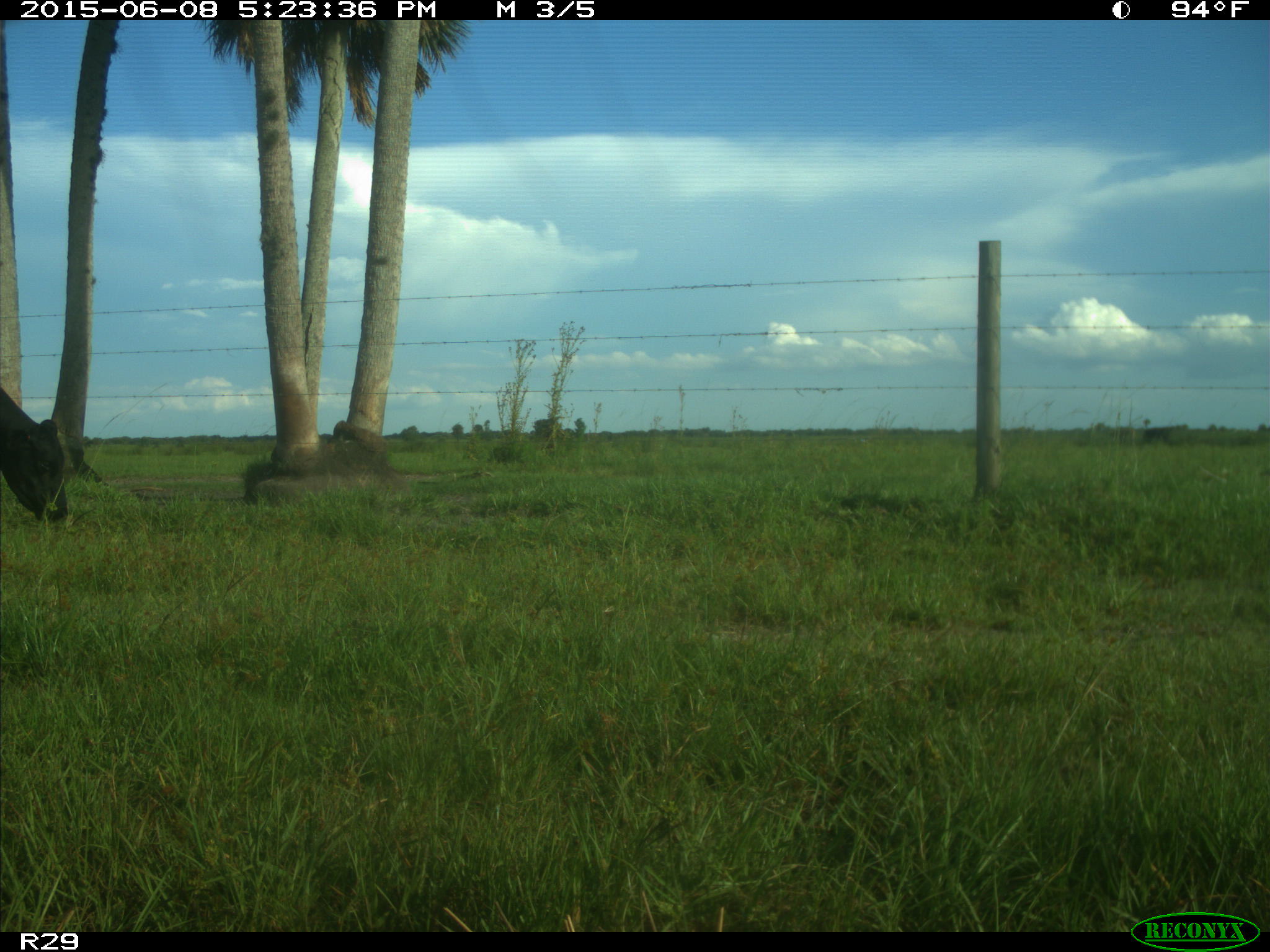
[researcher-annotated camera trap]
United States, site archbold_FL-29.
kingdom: Animalia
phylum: Chordata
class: Mammalia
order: Artiodactyla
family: Bovidae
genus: Bos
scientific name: Bos taurus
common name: domestic cow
Bos taurus (domestic cow).